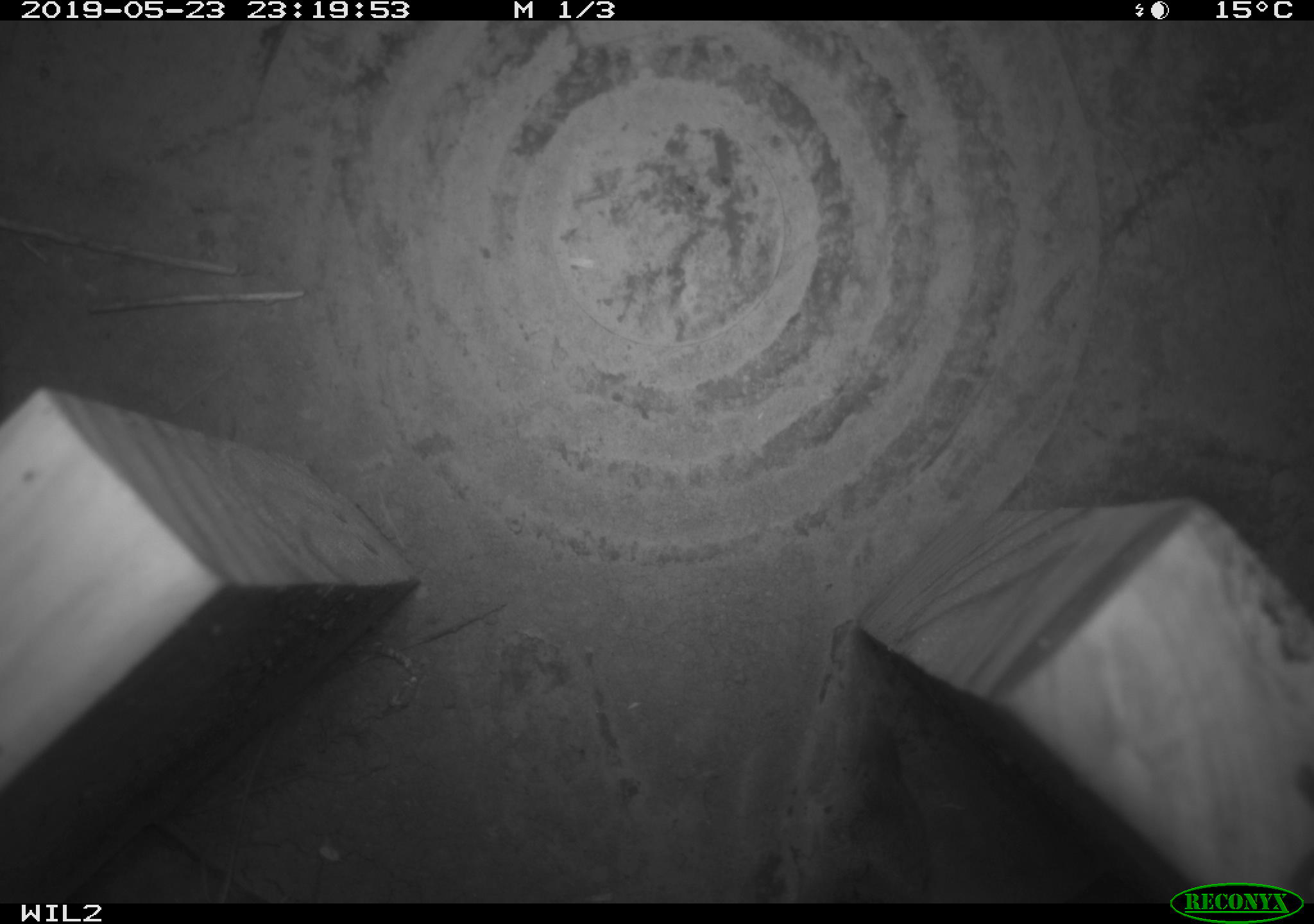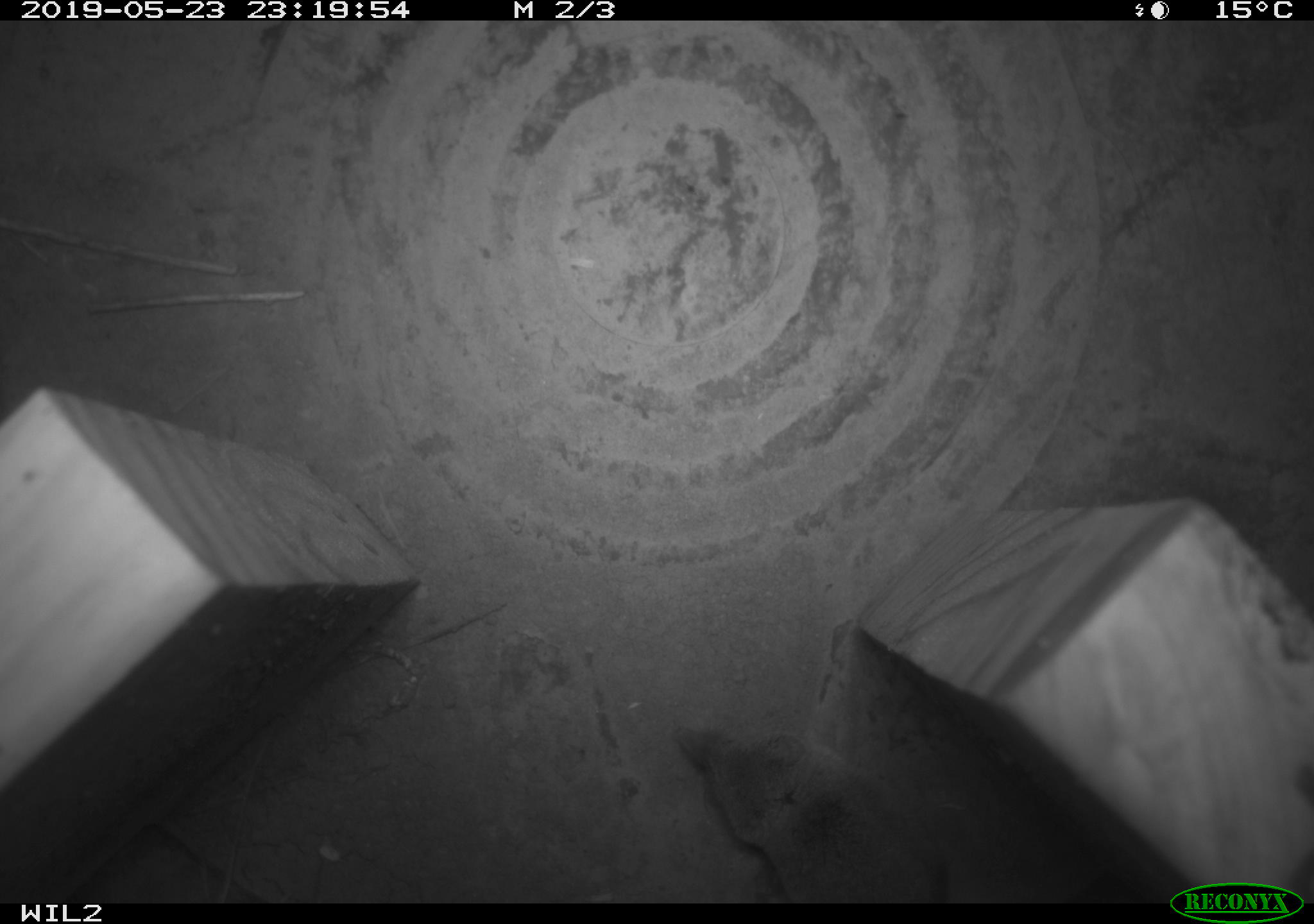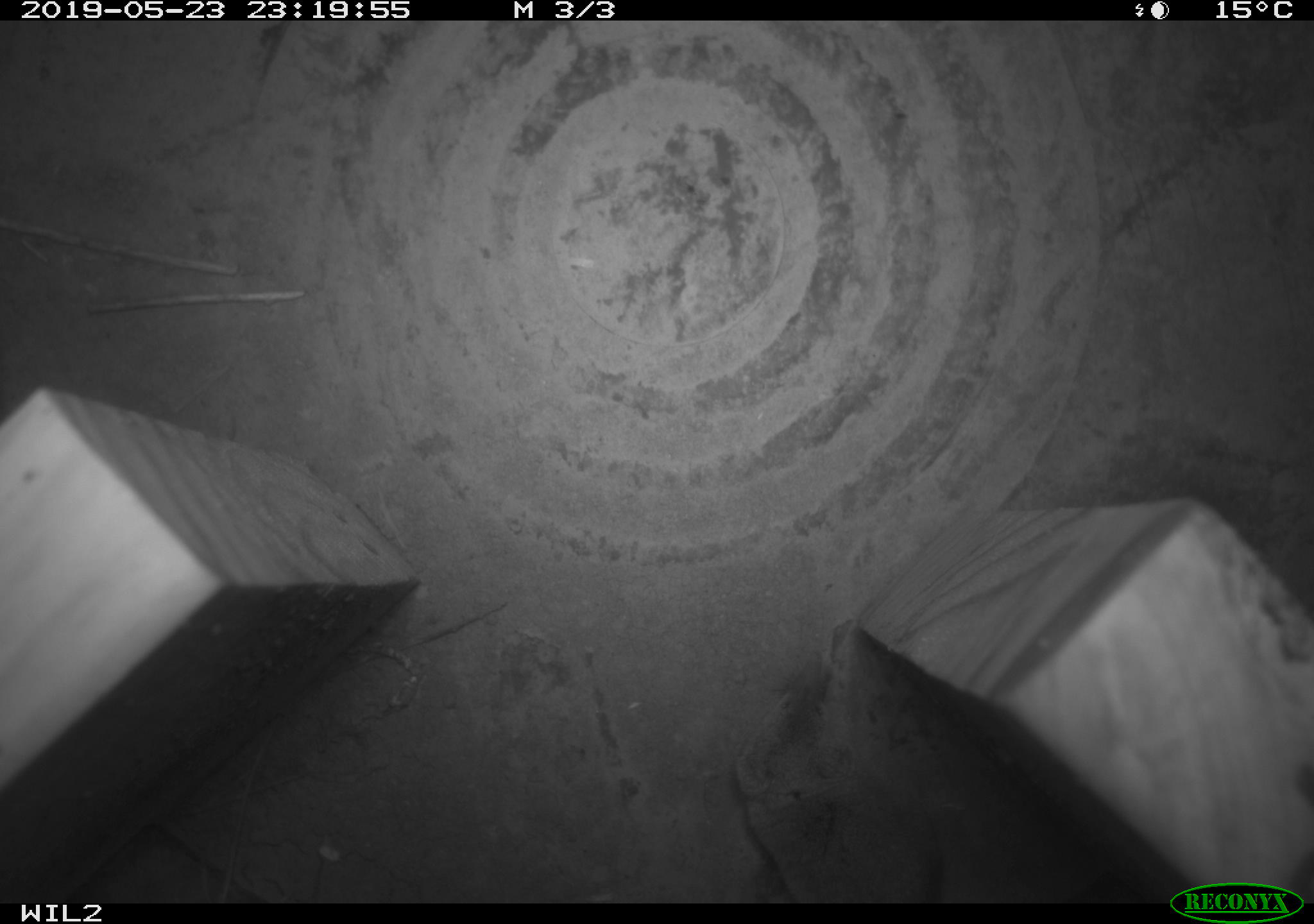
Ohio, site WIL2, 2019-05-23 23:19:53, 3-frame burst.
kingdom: Animalia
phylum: Chordata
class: Mammalia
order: Eulipotyphla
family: Soricidae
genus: Sorex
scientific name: Sorex cinereus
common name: masked shrew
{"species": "masked shrew (Sorex cinereus)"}